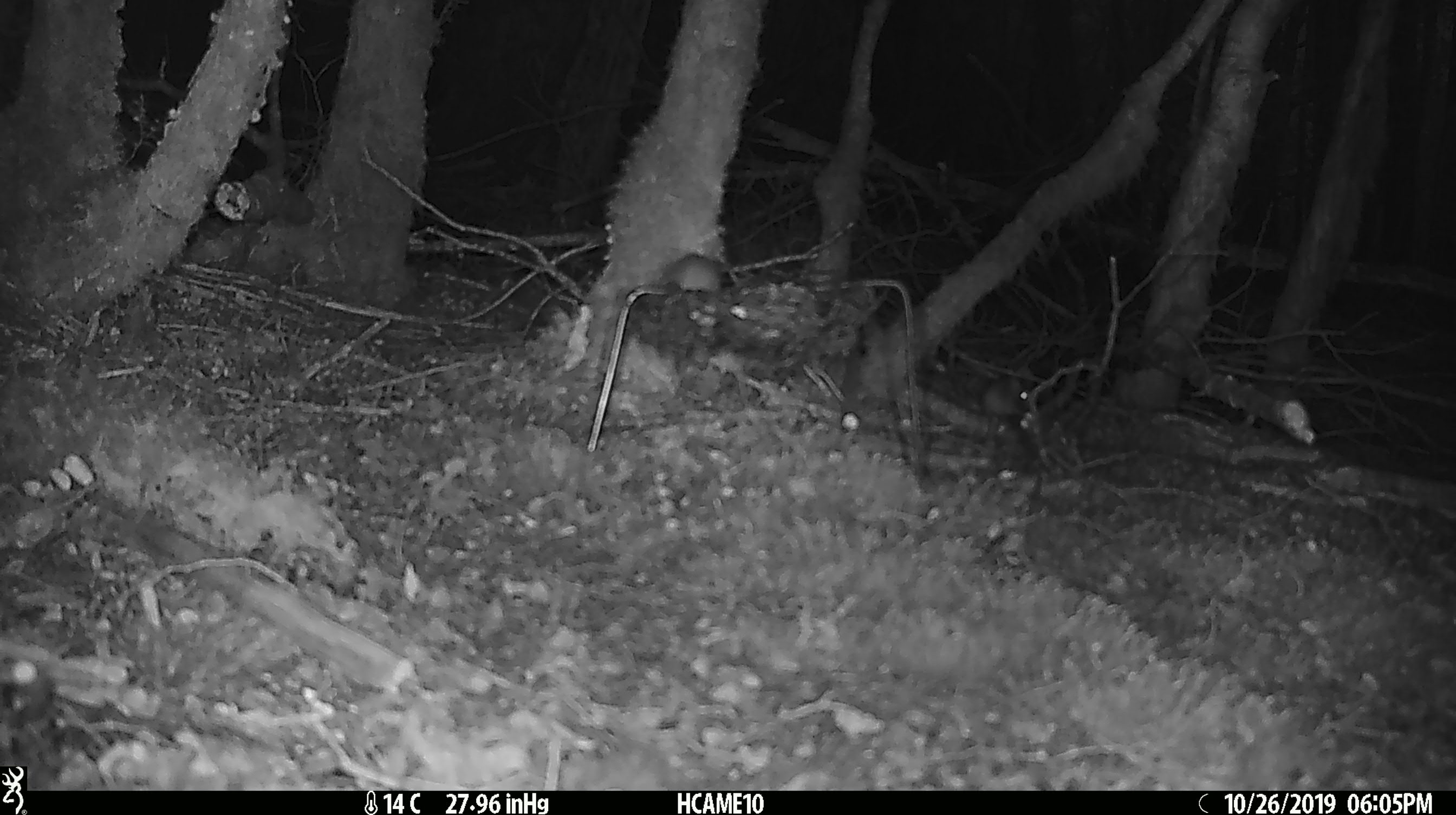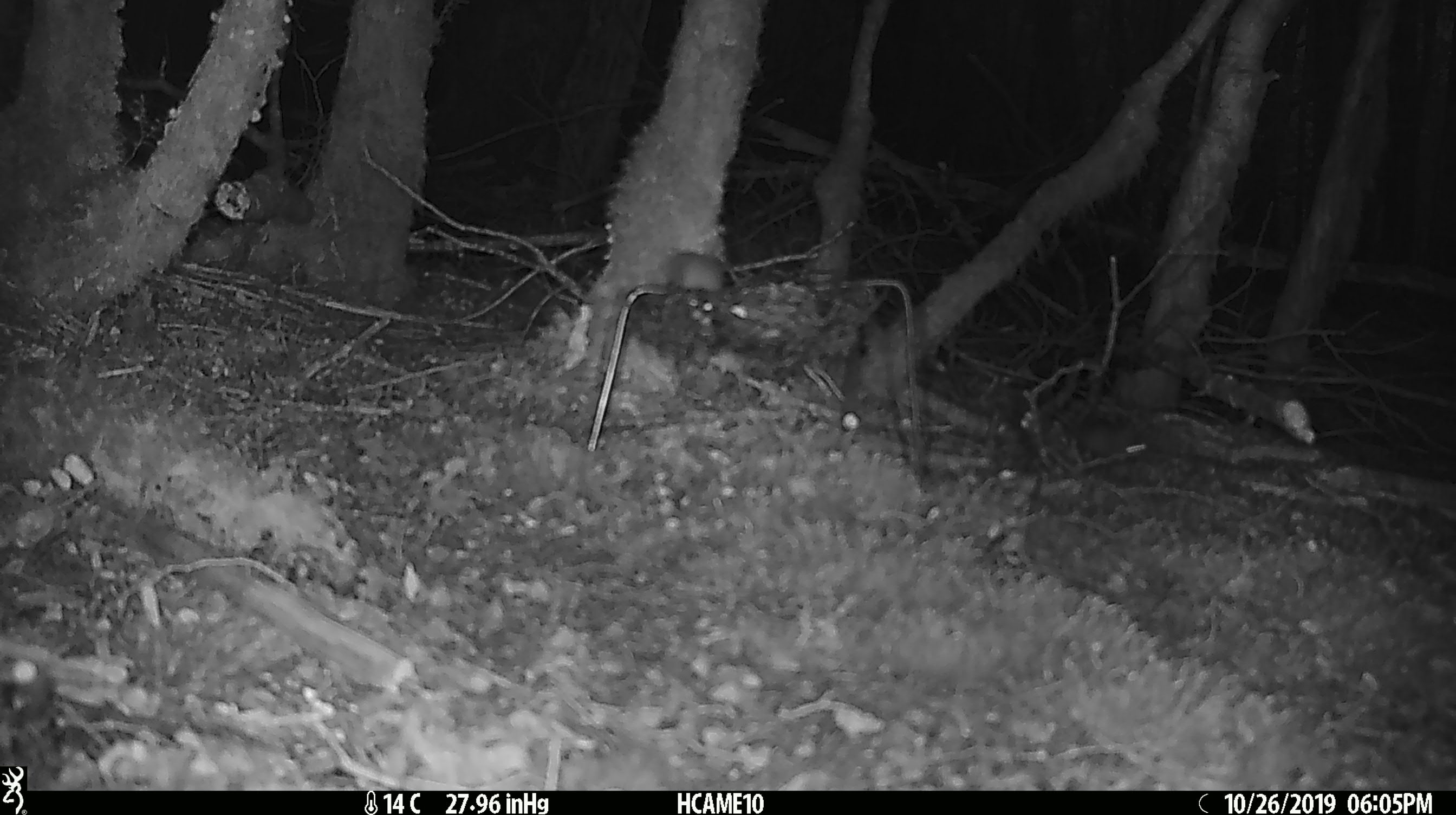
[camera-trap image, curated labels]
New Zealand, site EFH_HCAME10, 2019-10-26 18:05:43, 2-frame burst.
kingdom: Animalia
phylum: Chordata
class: Mammalia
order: Rodentia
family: Muridae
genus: Mus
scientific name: Mus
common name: mouse